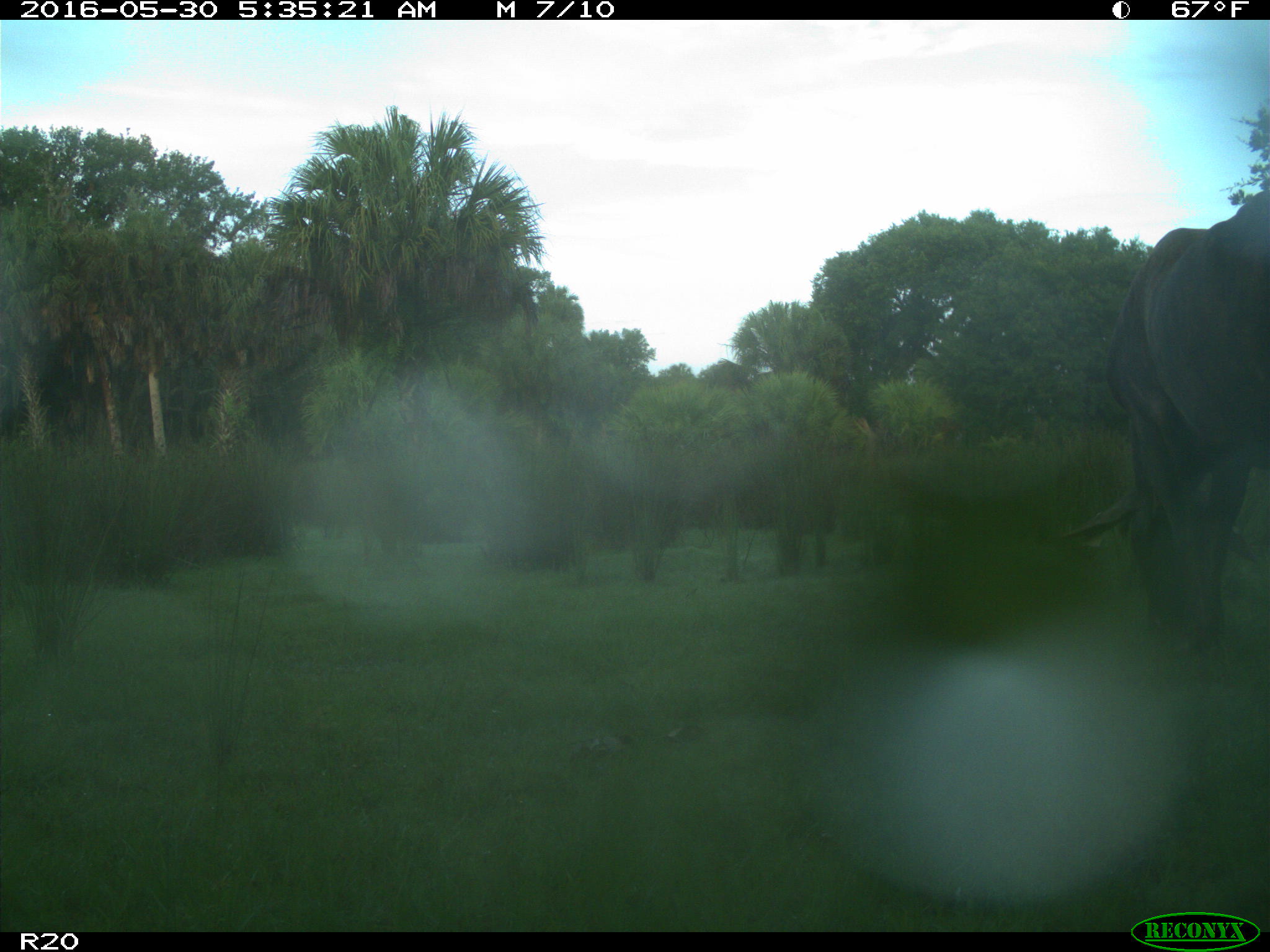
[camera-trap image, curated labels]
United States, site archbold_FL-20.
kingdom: Animalia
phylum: Chordata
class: Mammalia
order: Artiodactyla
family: Bovidae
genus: Bos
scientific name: Bos taurus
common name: domestic cow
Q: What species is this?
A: Bos taurus (domestic cow).